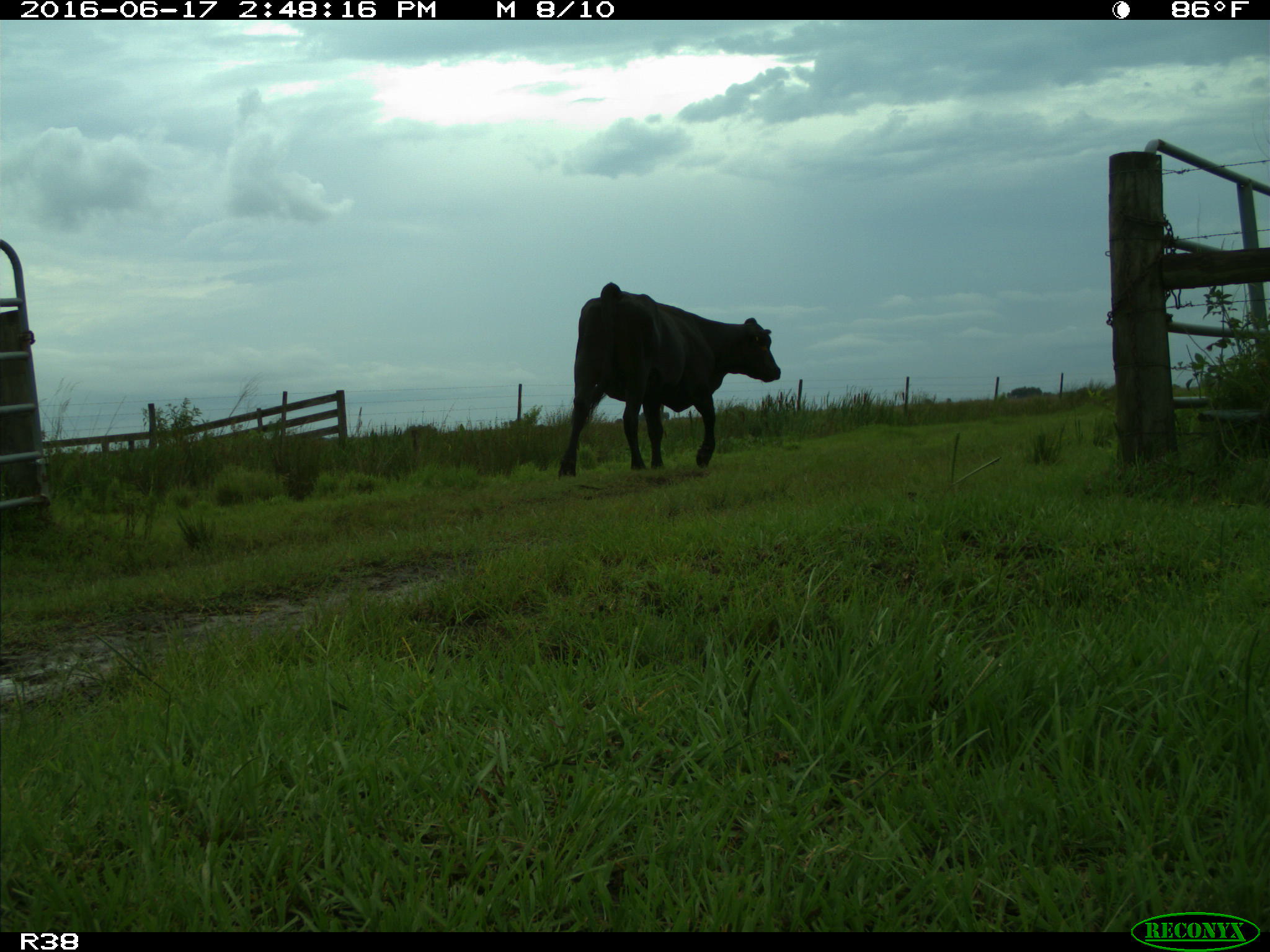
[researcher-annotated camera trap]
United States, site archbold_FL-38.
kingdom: Animalia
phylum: Chordata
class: Mammalia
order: Artiodactyla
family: Bovidae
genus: Bos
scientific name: Bos taurus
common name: domestic cow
Bos taurus (domestic cow).